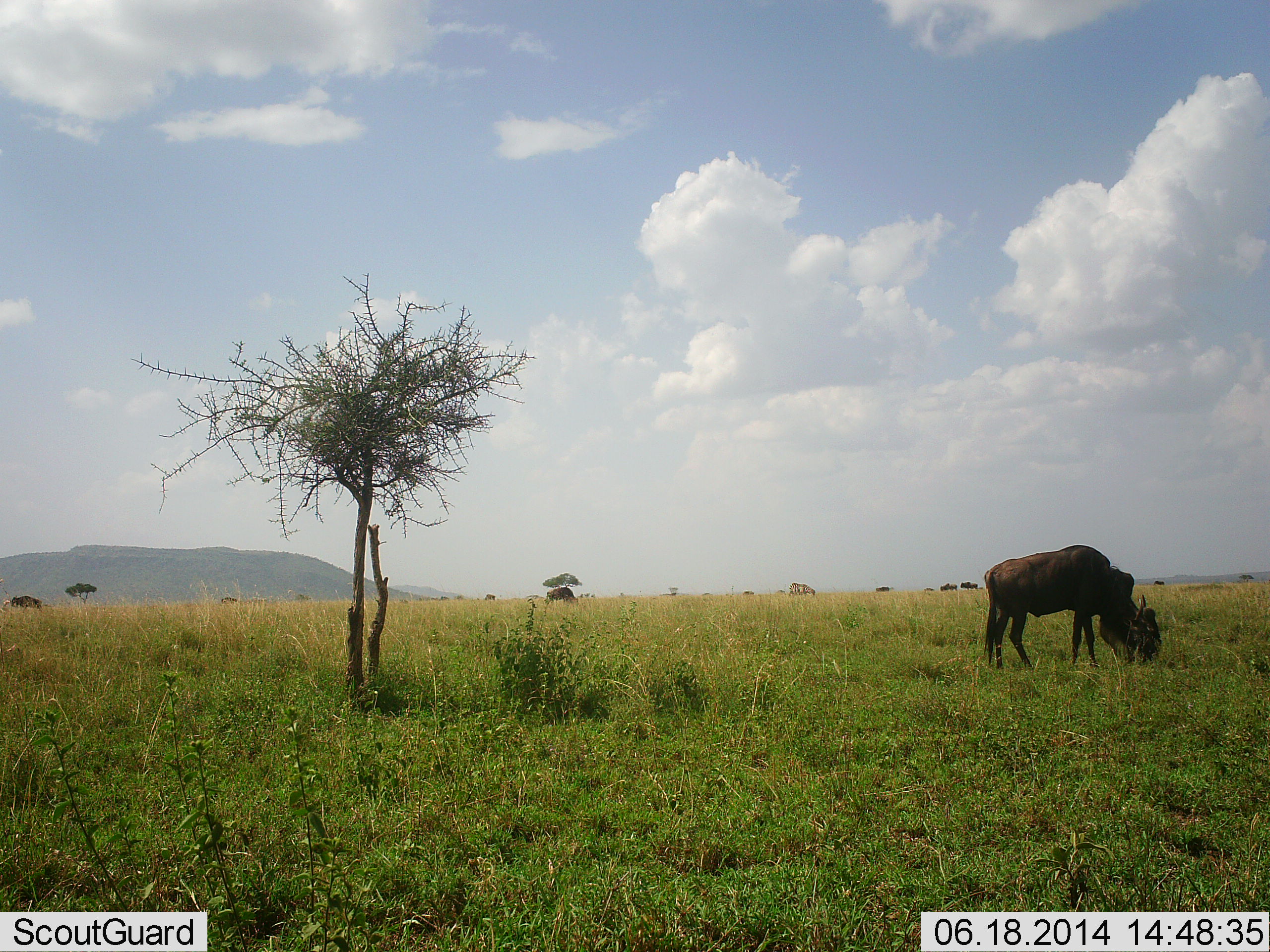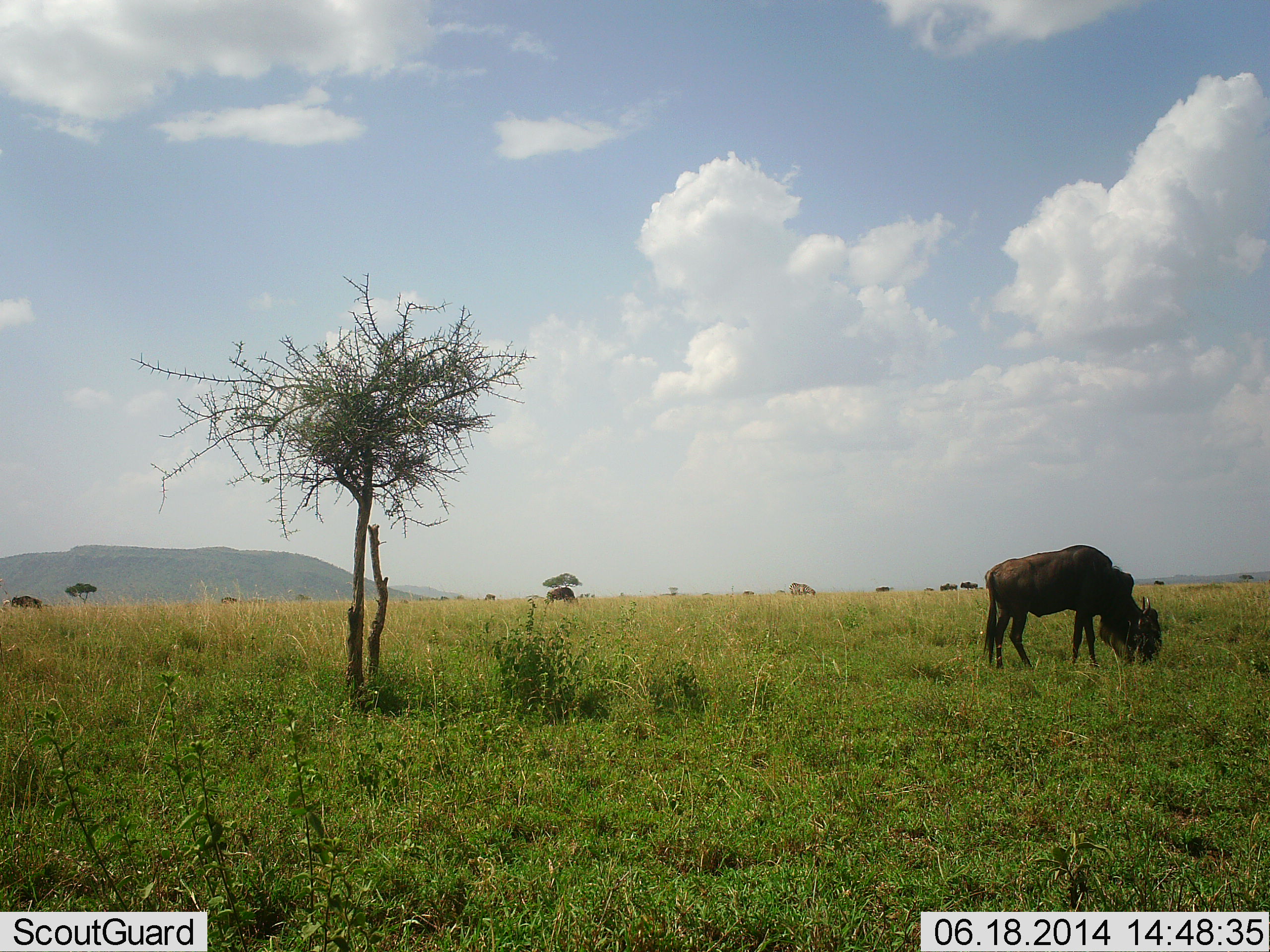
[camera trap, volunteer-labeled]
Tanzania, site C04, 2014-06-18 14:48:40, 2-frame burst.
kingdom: Animalia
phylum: Chordata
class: Mammalia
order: Artiodactyla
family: Bovidae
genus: Connochaetes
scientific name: Connochaetes taurinus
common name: blue wildebeest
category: wildebeest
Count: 2.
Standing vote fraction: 40%.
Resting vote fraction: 0%.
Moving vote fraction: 10%.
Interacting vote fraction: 0%.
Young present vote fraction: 0%.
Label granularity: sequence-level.